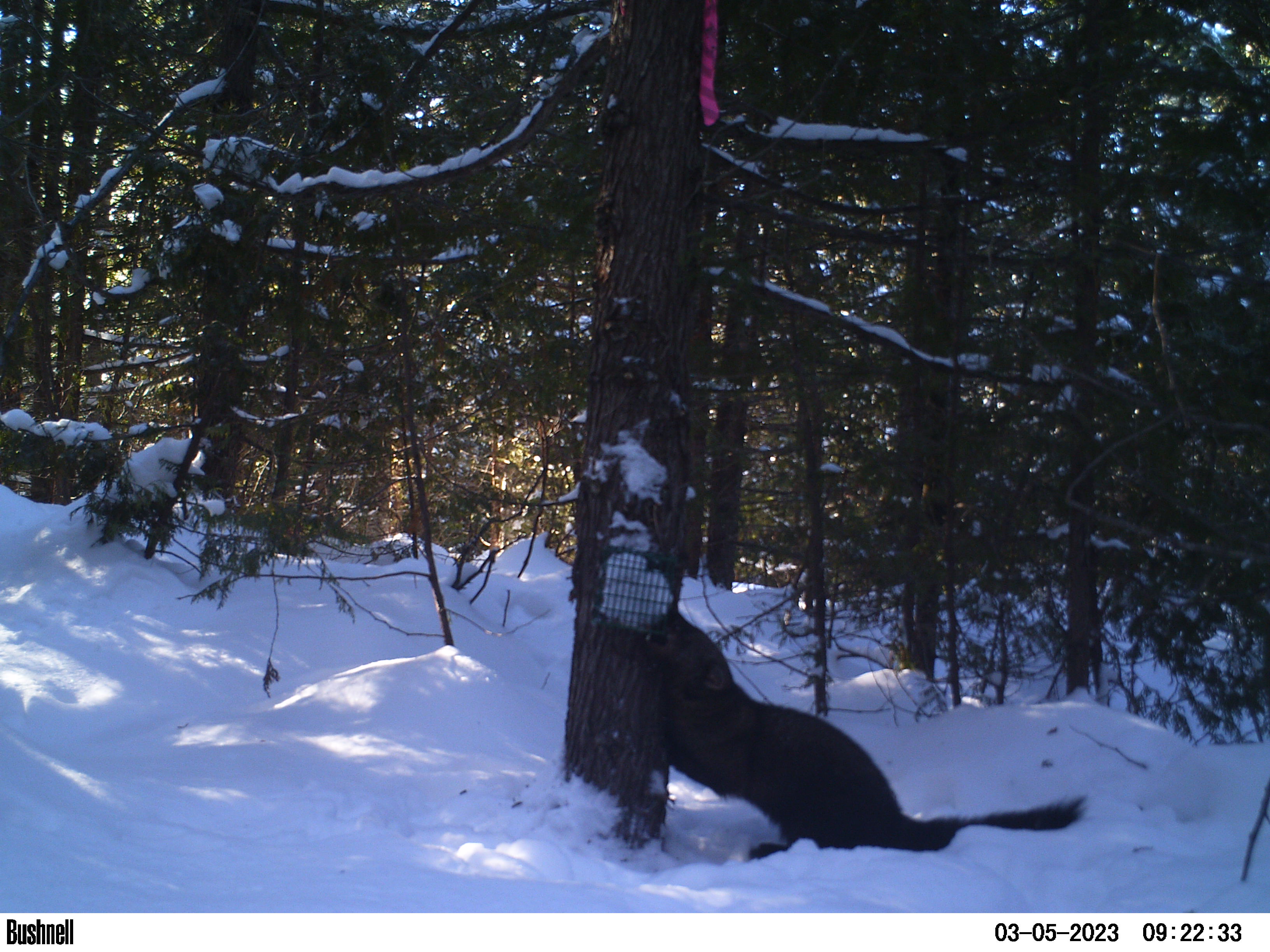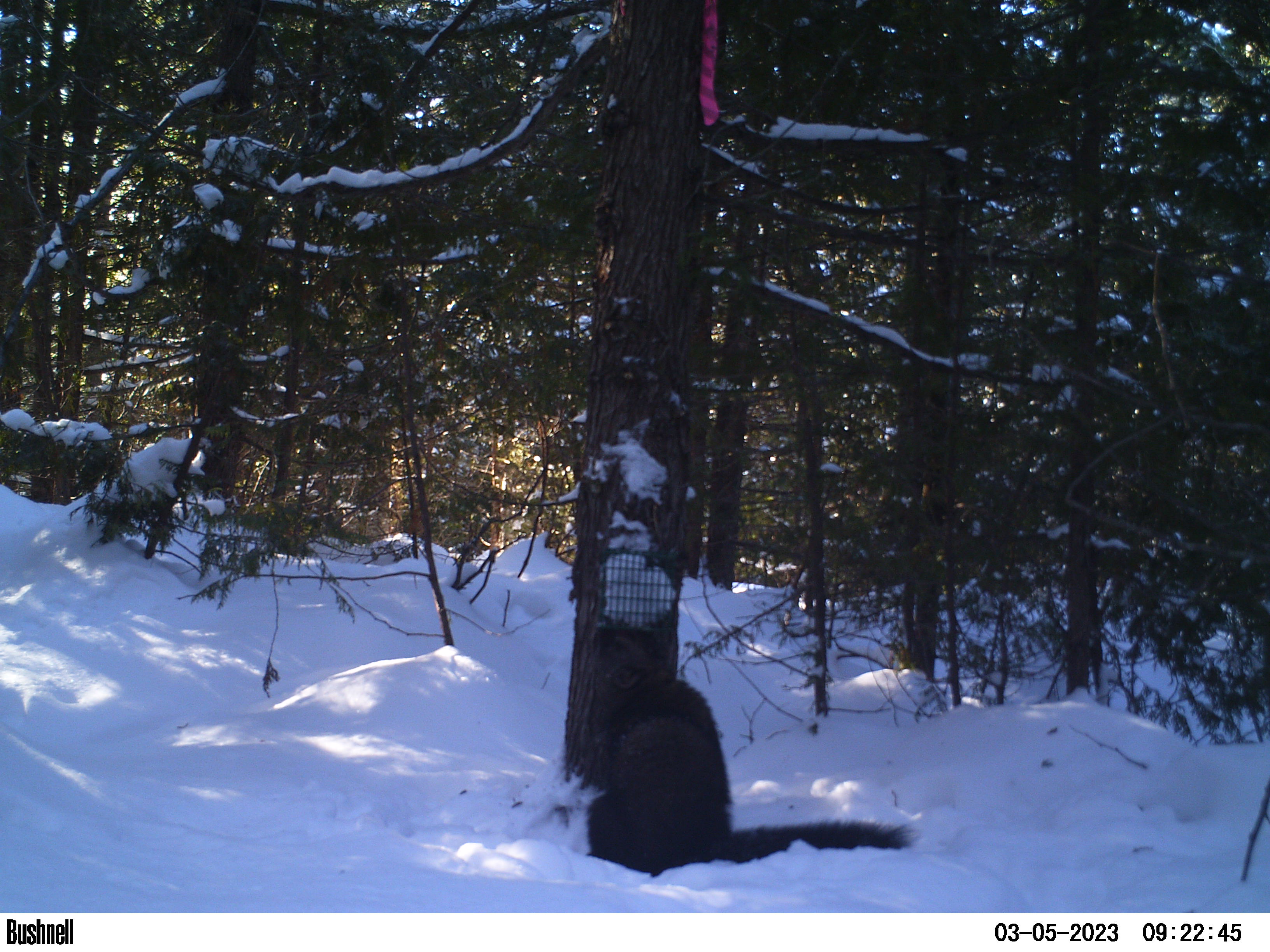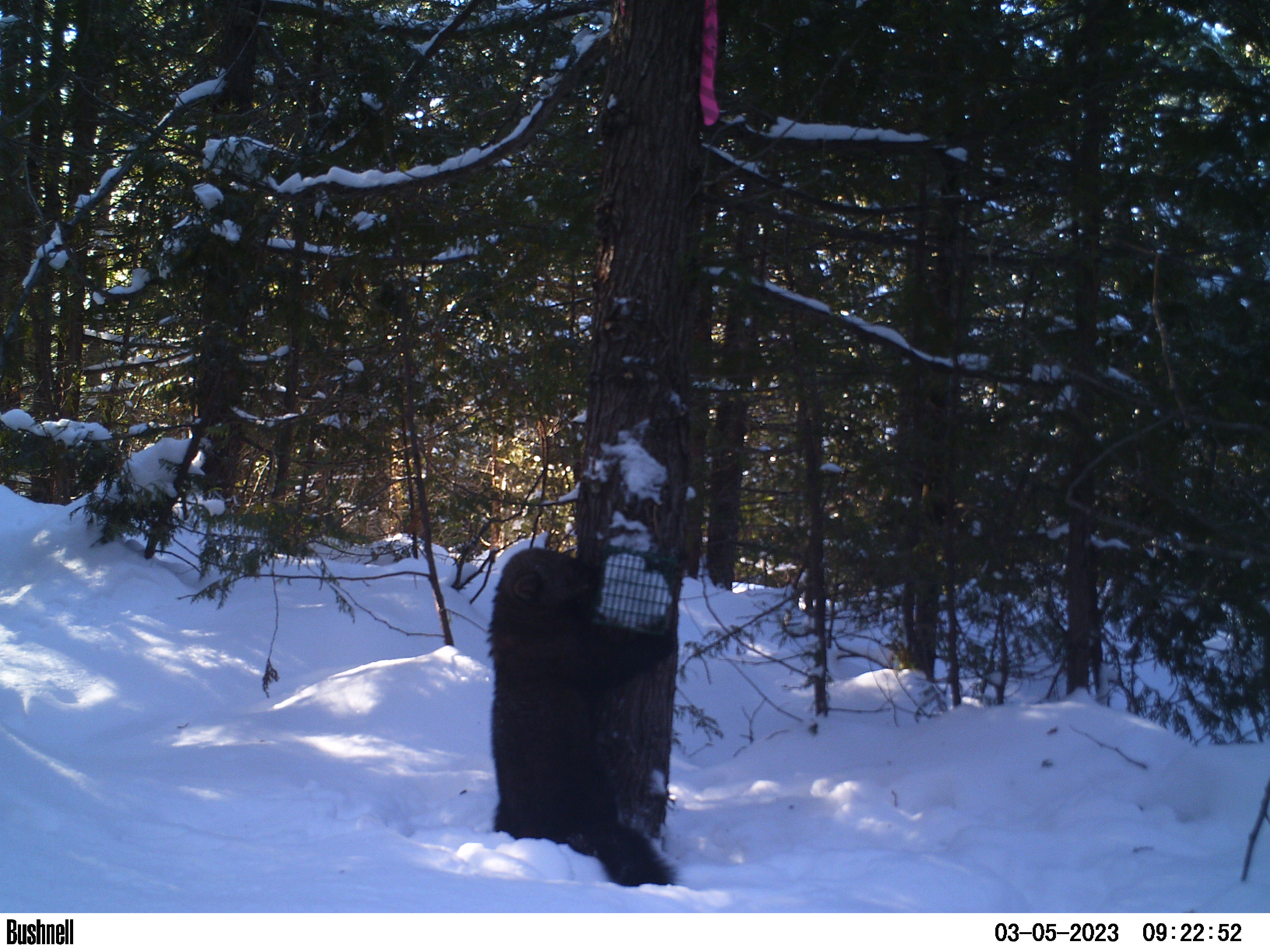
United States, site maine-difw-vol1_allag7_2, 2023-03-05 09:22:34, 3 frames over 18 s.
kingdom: Animalia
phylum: Chordata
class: Mammalia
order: Carnivora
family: Mustelidae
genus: Pekania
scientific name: Pekania pennanti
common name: fisher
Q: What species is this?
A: Fisher (Pekania pennanti).